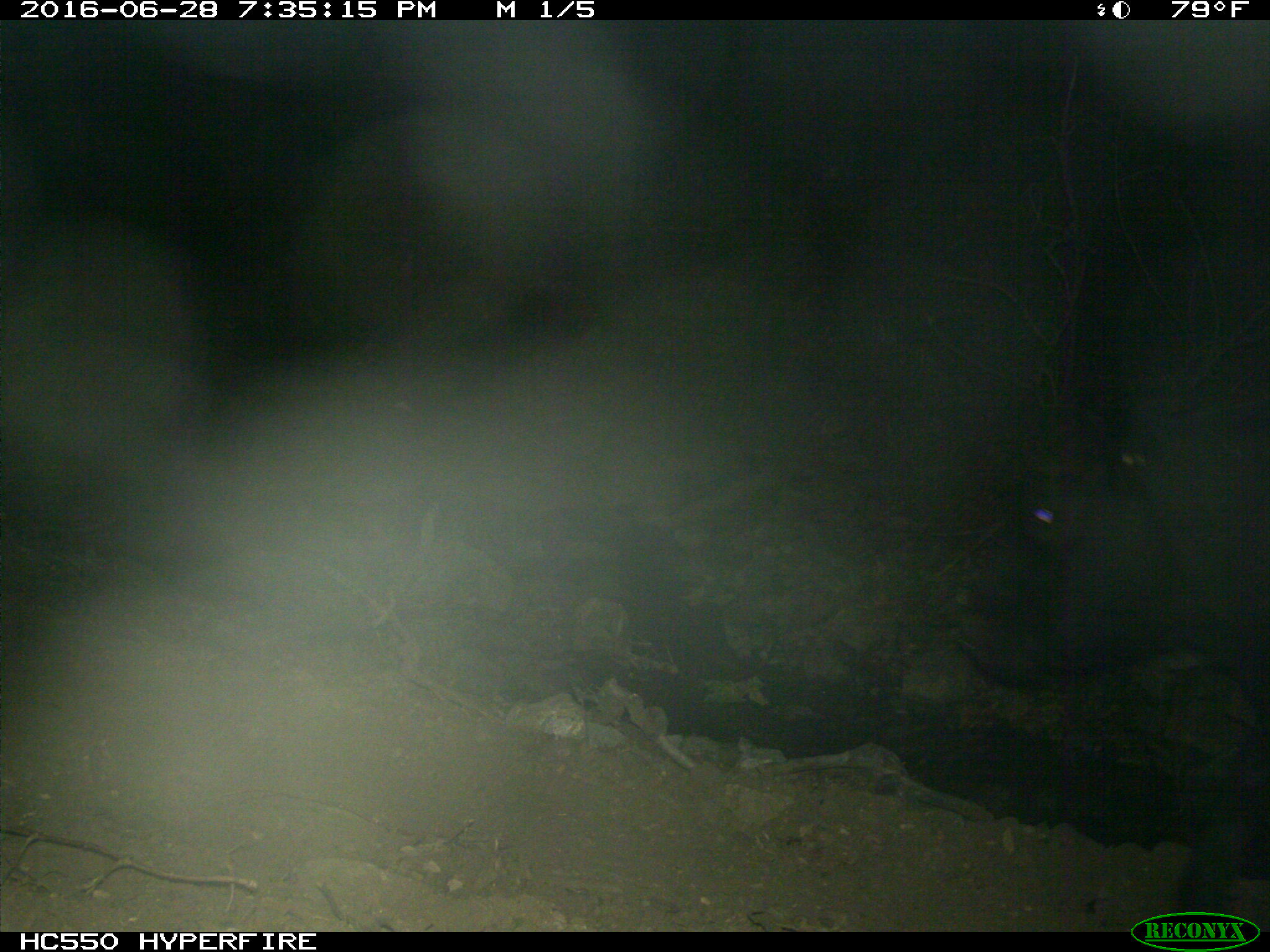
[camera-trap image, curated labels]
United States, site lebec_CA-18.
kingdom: Animalia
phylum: Chordata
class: Mammalia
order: Artiodactyla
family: Bovidae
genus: Bos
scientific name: Bos taurus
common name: domestic cow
Bos taurus (domestic cow).